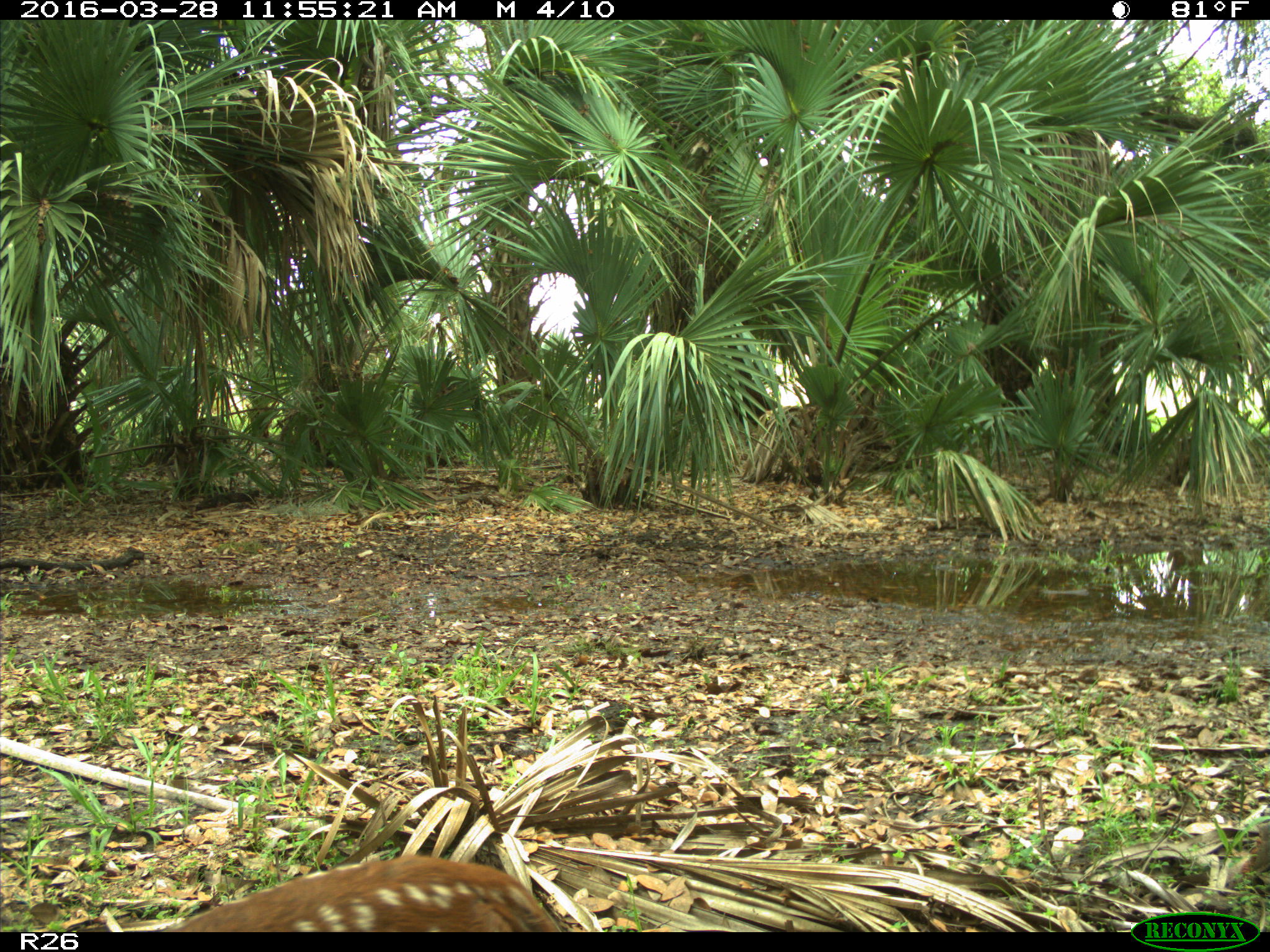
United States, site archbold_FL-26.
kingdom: Animalia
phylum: Chordata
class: Mammalia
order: Artiodactyla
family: Cervidae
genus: Odocoileus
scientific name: Odocoileus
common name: deer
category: unidentified deer